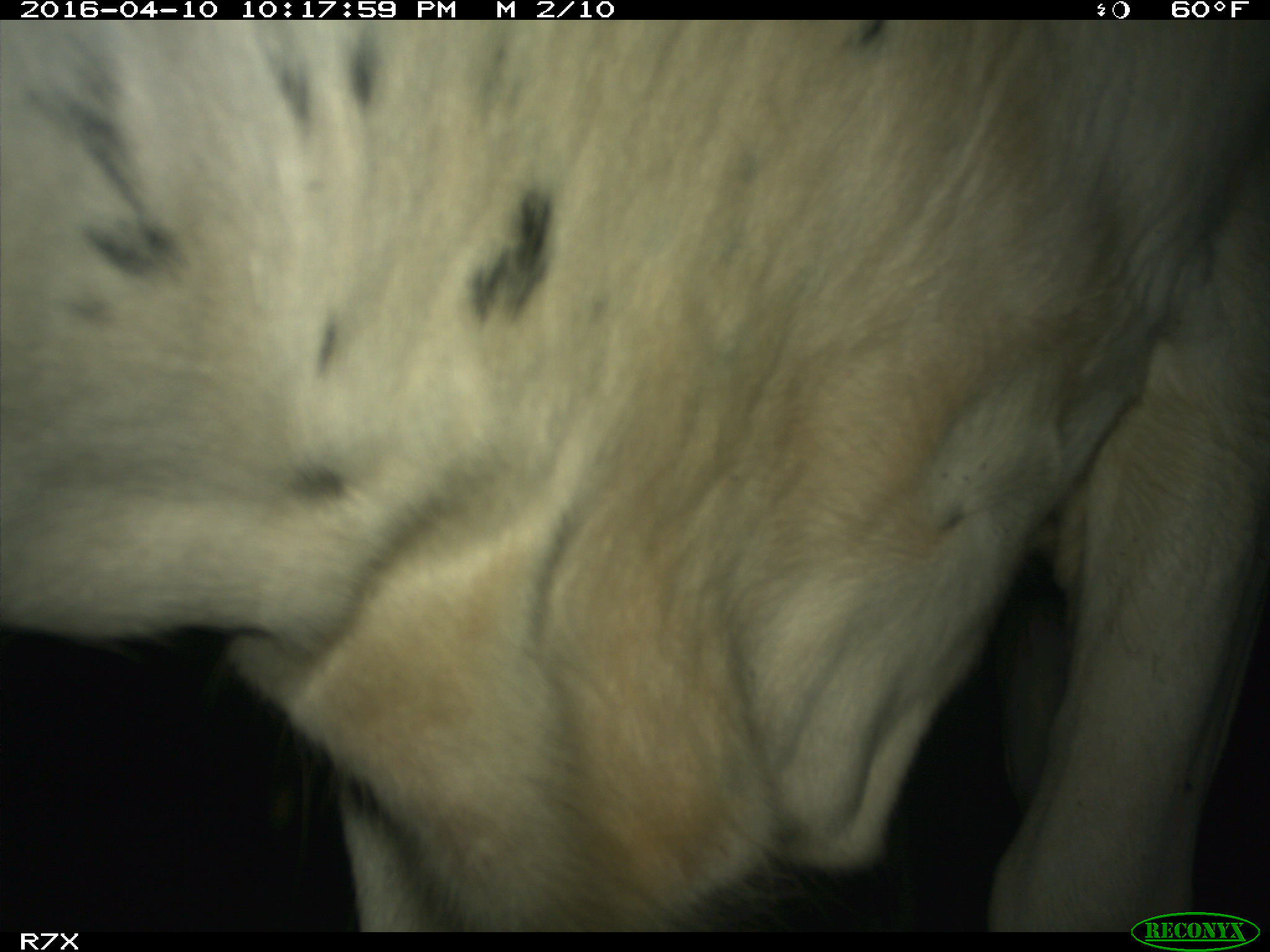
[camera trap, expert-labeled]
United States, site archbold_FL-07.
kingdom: Animalia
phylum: Chordata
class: Mammalia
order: Artiodactyla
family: Bovidae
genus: Bos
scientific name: Bos taurus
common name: domestic cow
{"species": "Bos taurus (domestic cow)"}